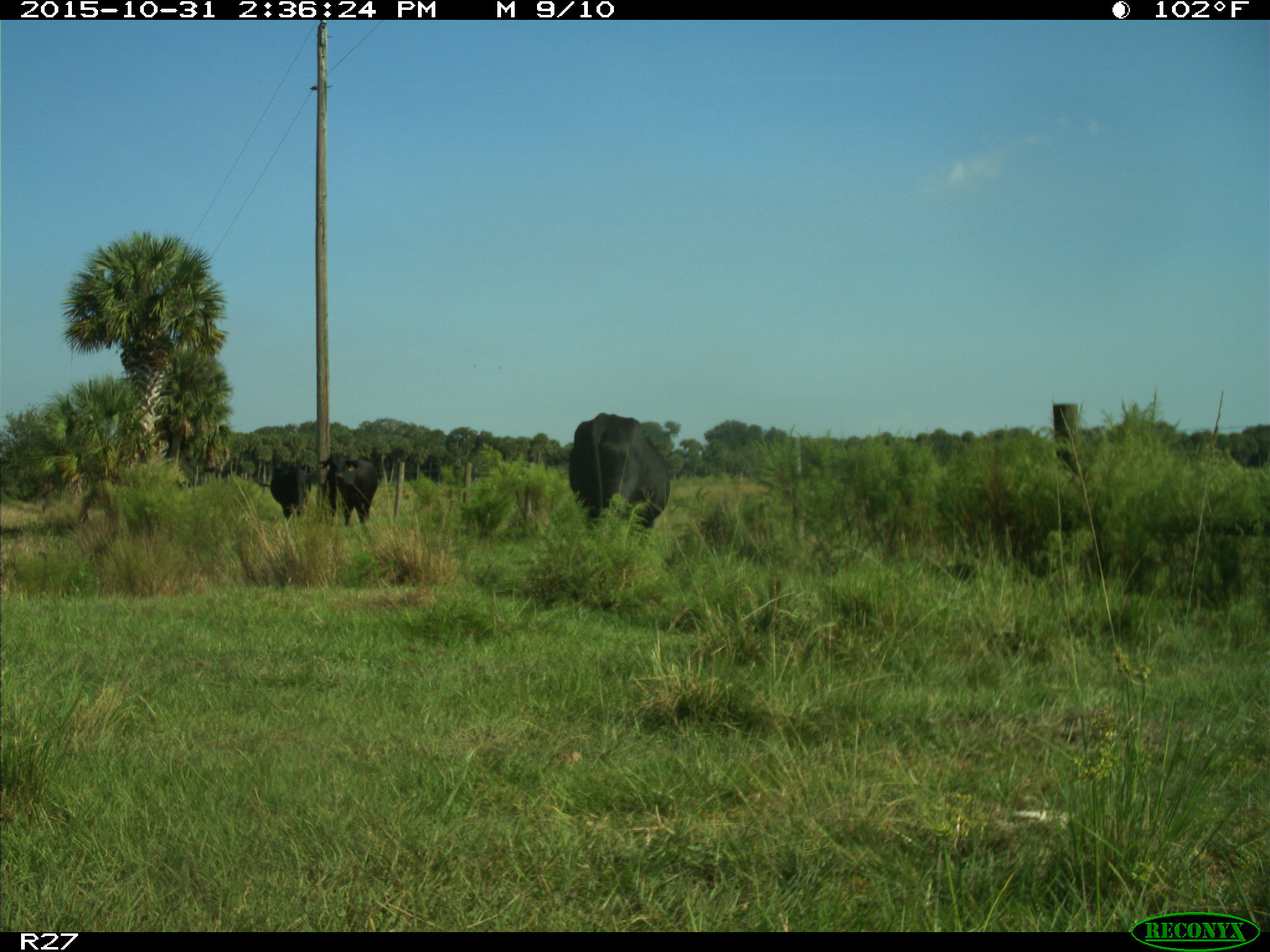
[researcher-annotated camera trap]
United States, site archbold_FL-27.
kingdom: Animalia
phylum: Chordata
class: Mammalia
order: Artiodactyla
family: Bovidae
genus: Bos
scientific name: Bos taurus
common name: domestic cow